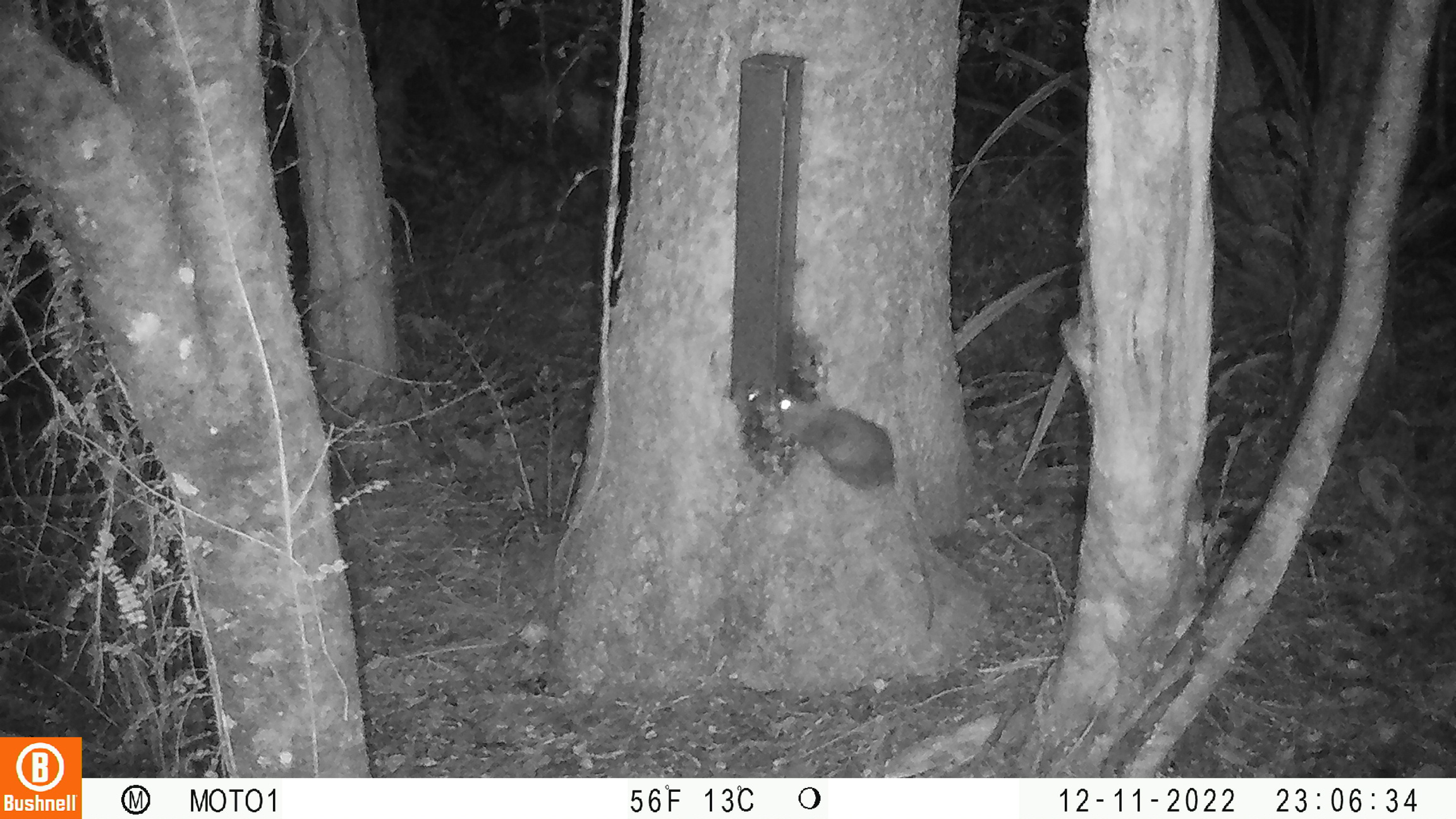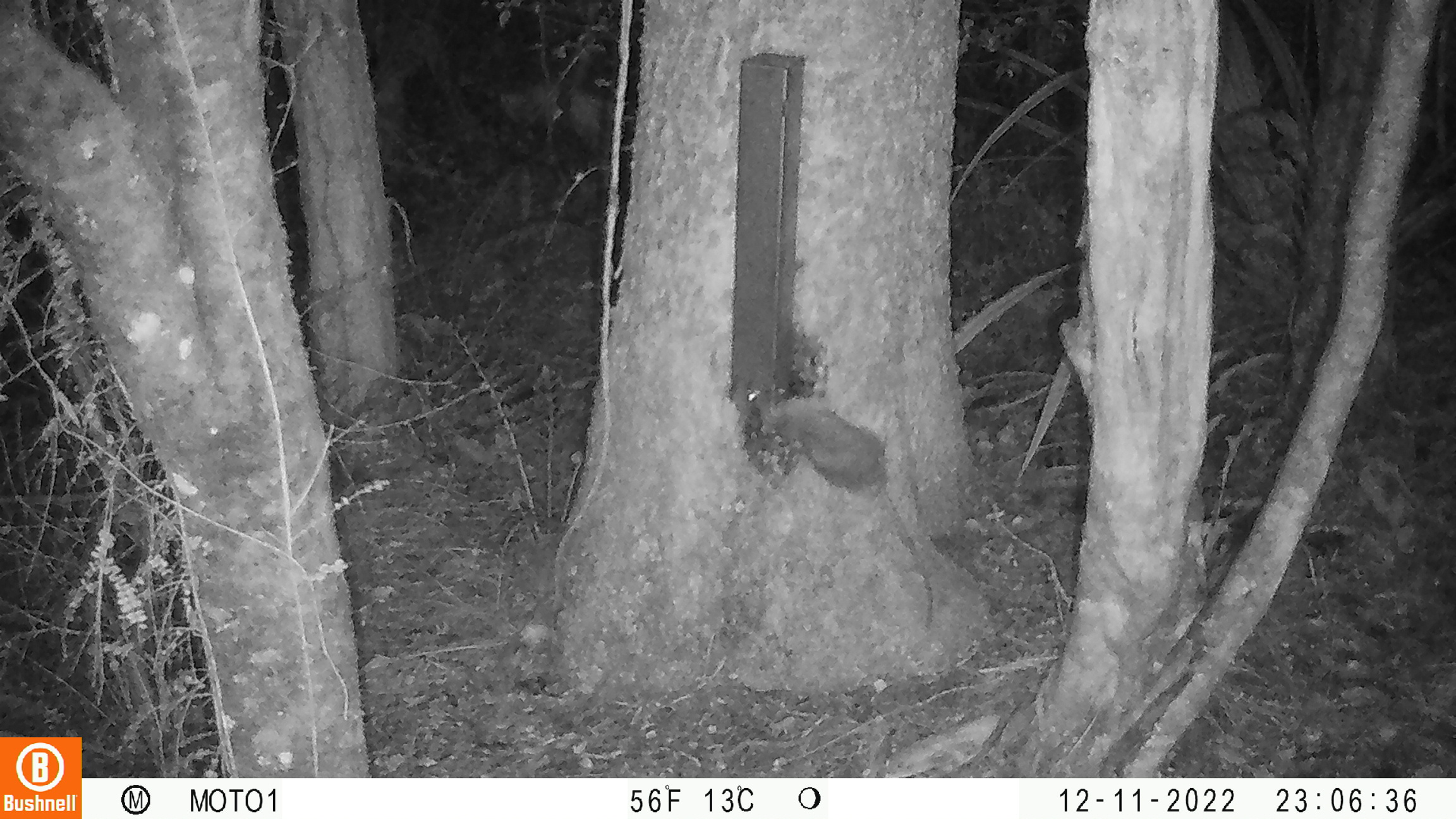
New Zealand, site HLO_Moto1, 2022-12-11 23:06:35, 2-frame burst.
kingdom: Animalia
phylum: Chordata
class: Mammalia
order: Rodentia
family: Muridae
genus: Rattus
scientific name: Rattus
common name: rat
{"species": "rat (Rattus)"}